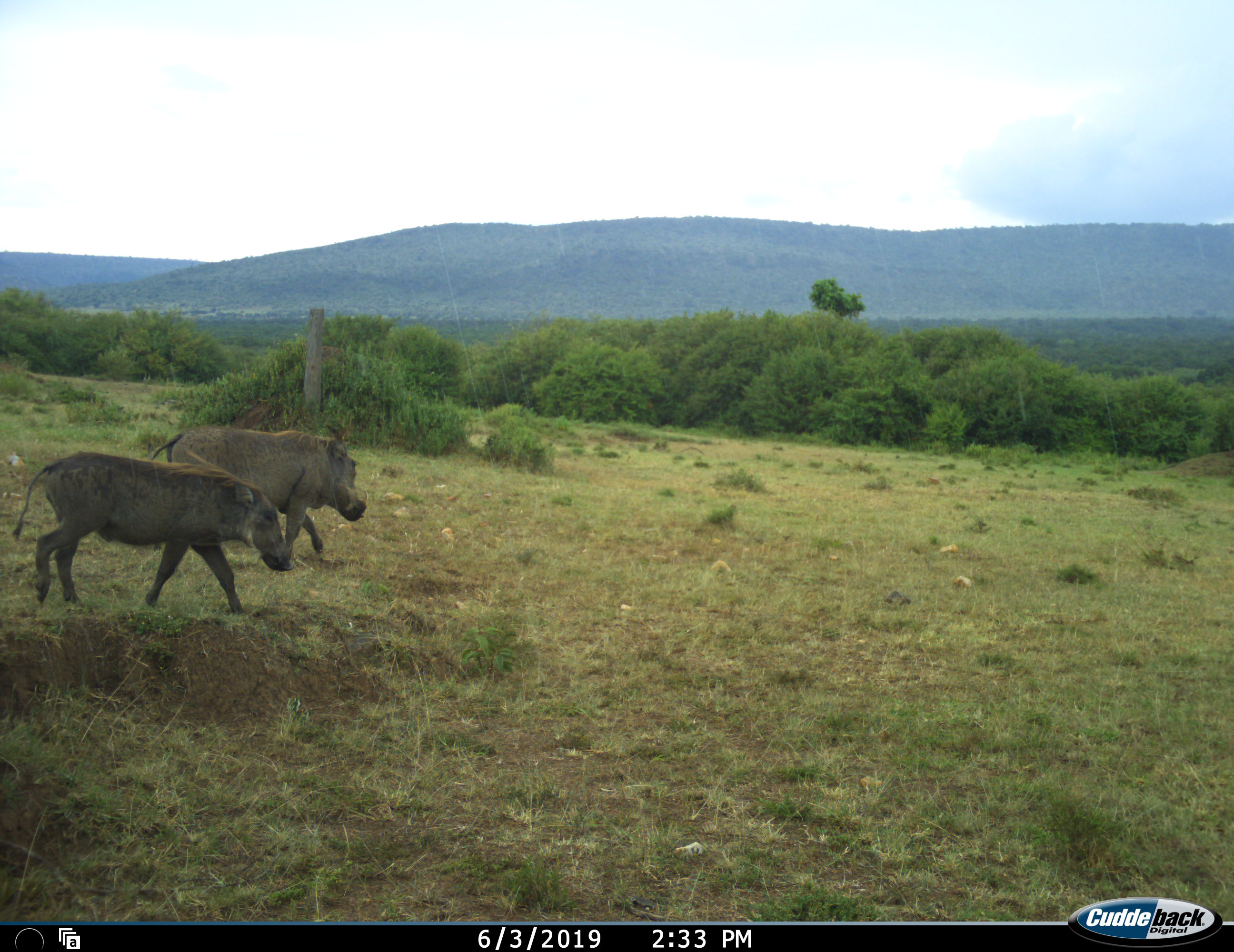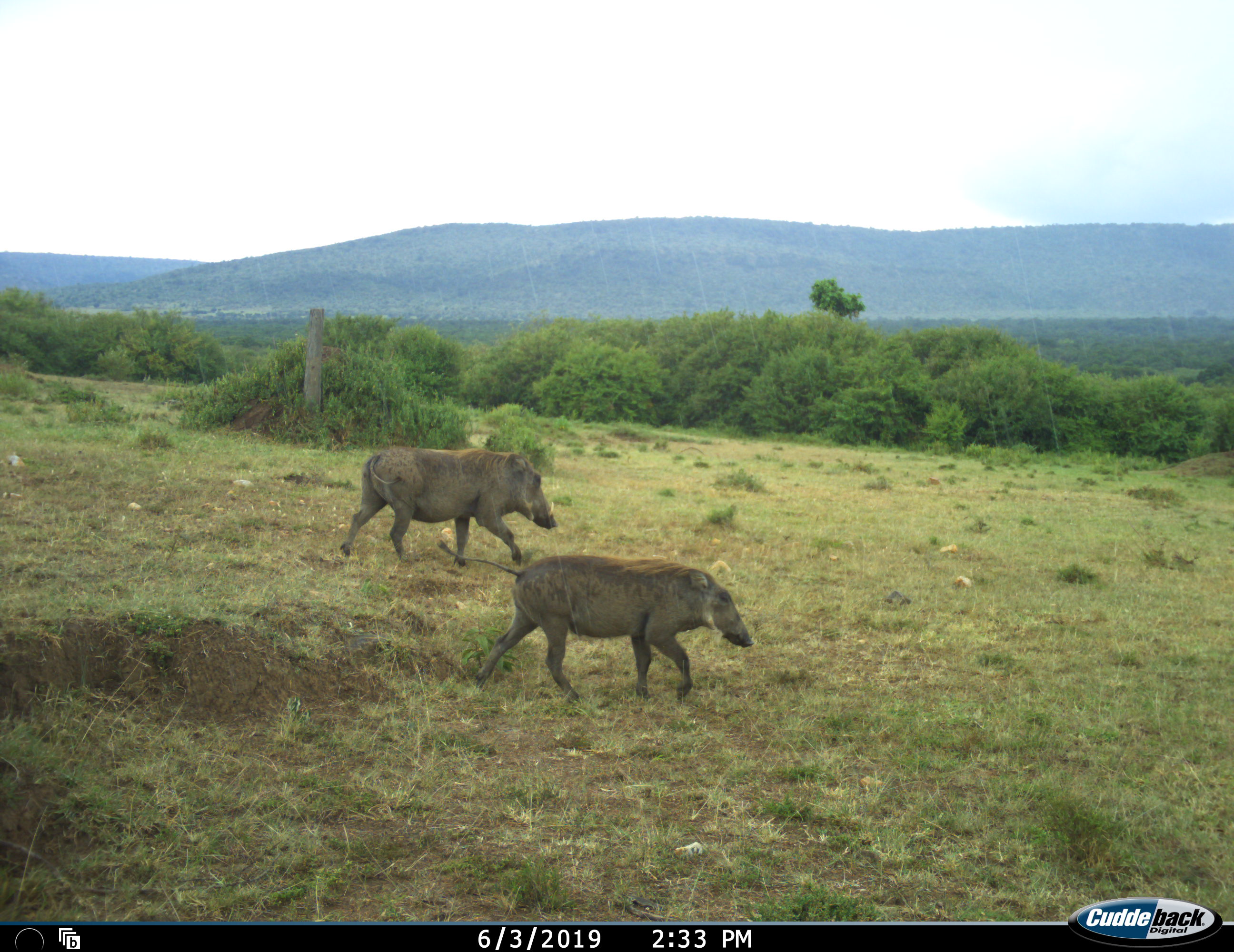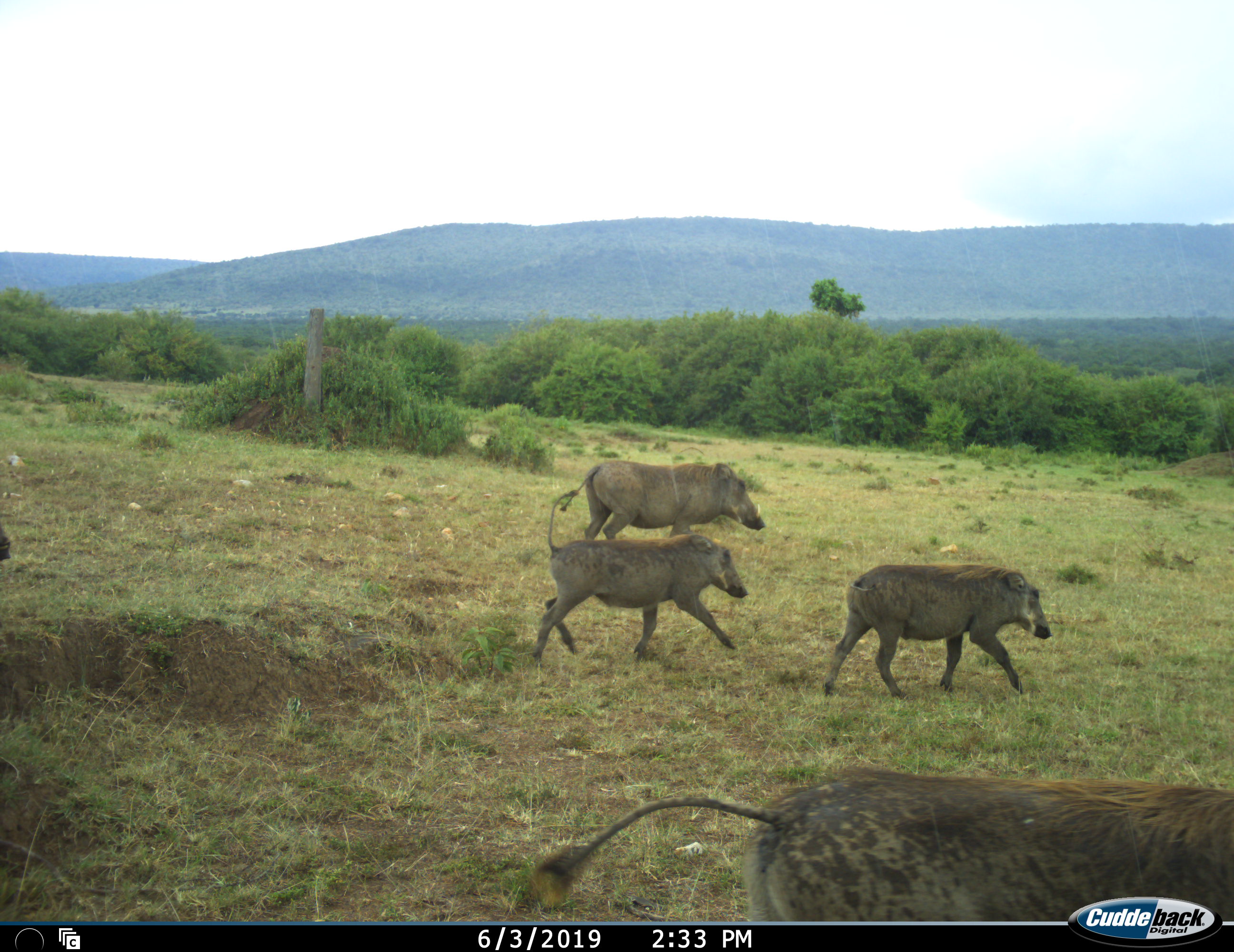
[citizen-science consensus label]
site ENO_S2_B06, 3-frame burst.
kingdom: Animalia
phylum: Chordata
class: Mammalia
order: Artiodactyla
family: Suidae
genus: Phacochoerus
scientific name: Phacochoerus africanus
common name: warthog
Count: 5.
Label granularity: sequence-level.